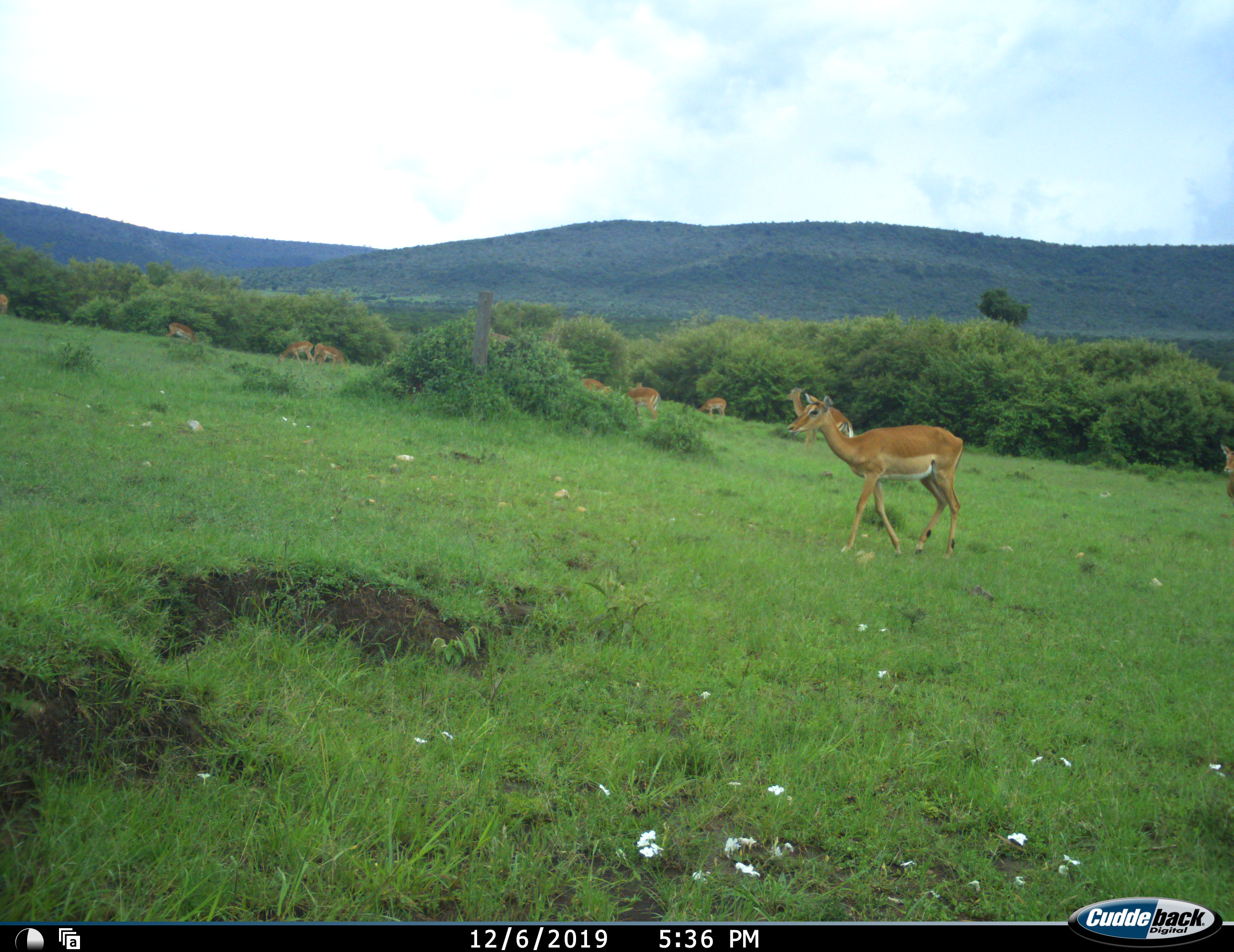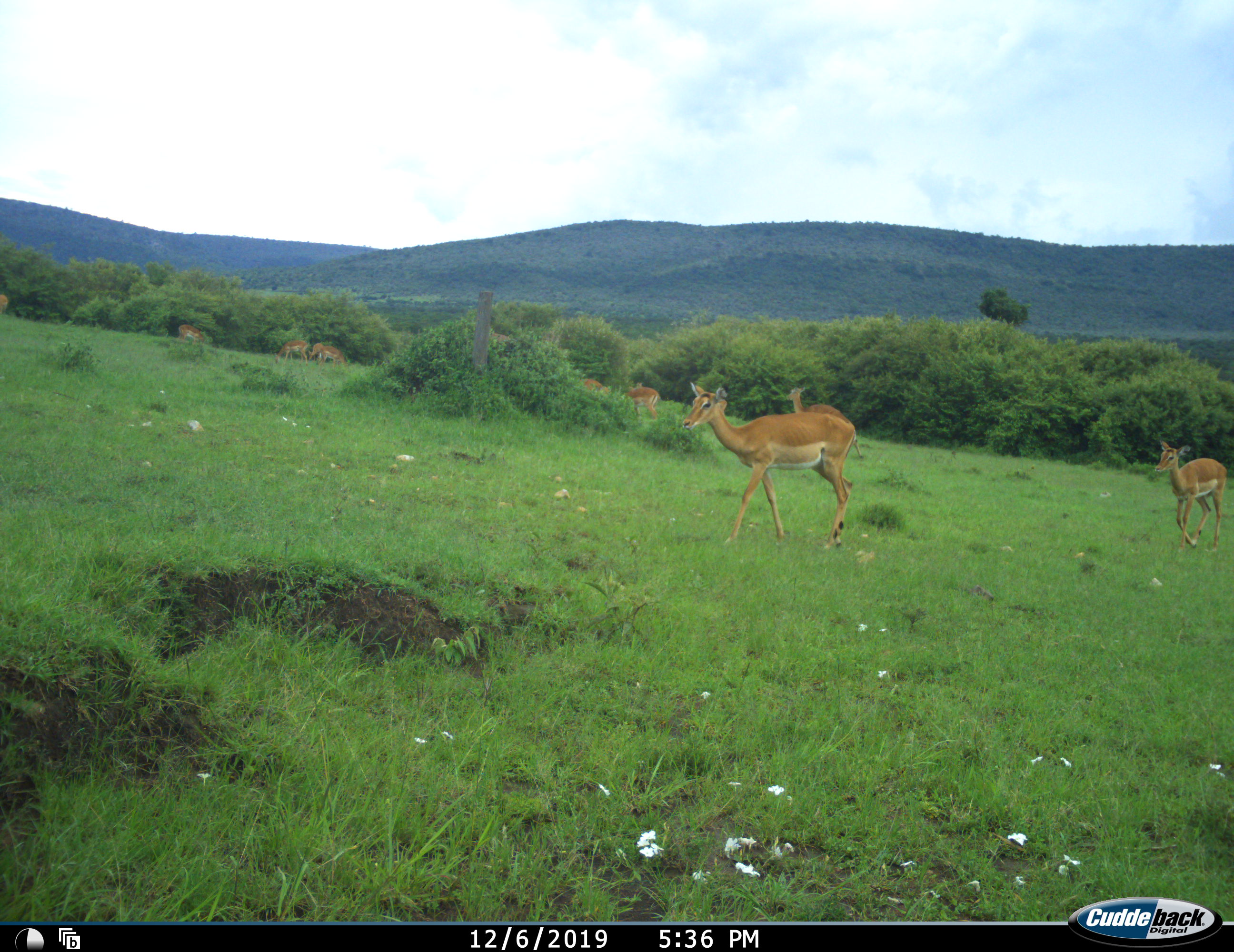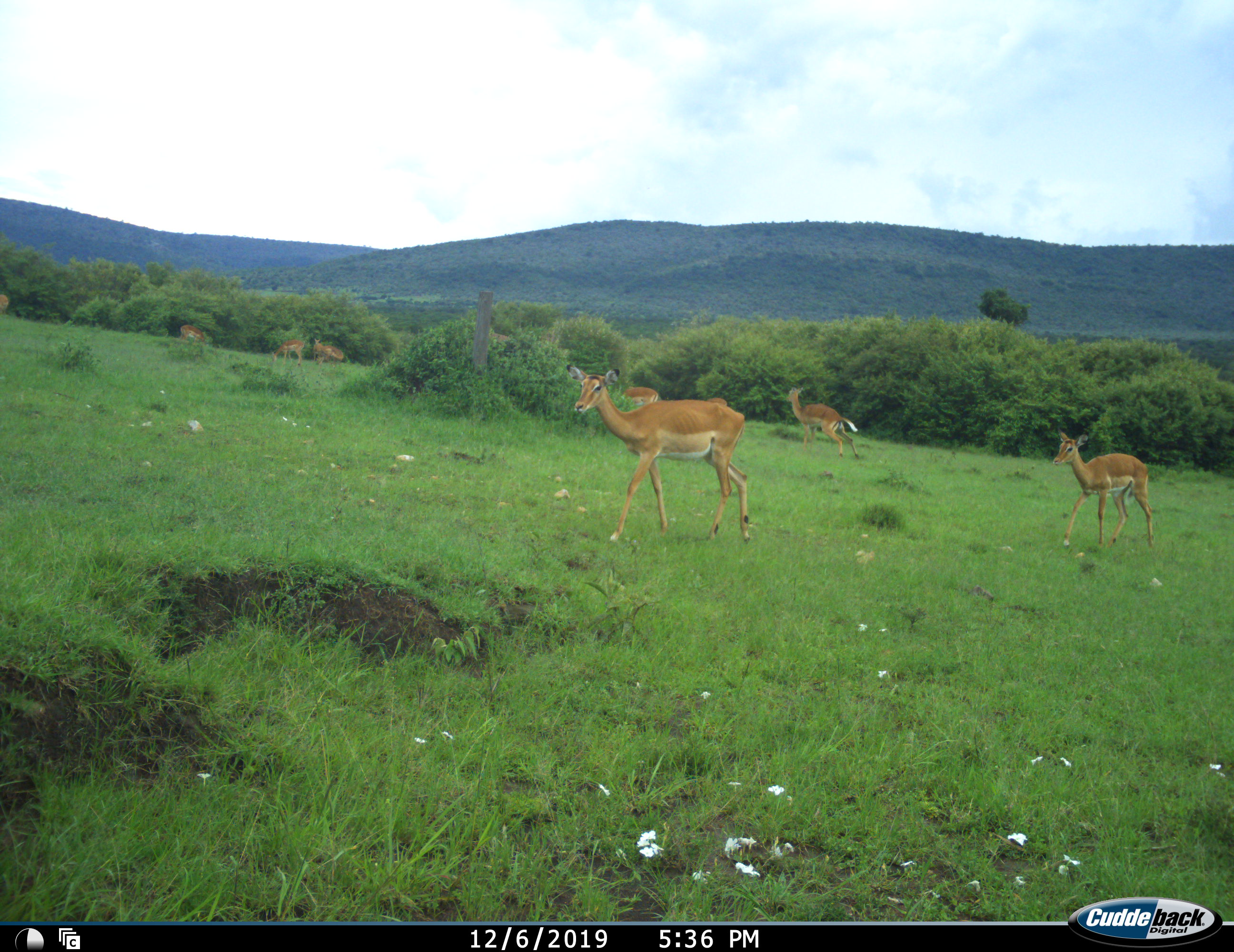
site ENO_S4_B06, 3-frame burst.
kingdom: Animalia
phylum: Chordata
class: Mammalia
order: Artiodactyla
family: Bovidae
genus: Aepyceros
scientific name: Aepyceros melampus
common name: impala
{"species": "impala (Aepyceros melampus)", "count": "10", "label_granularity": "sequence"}